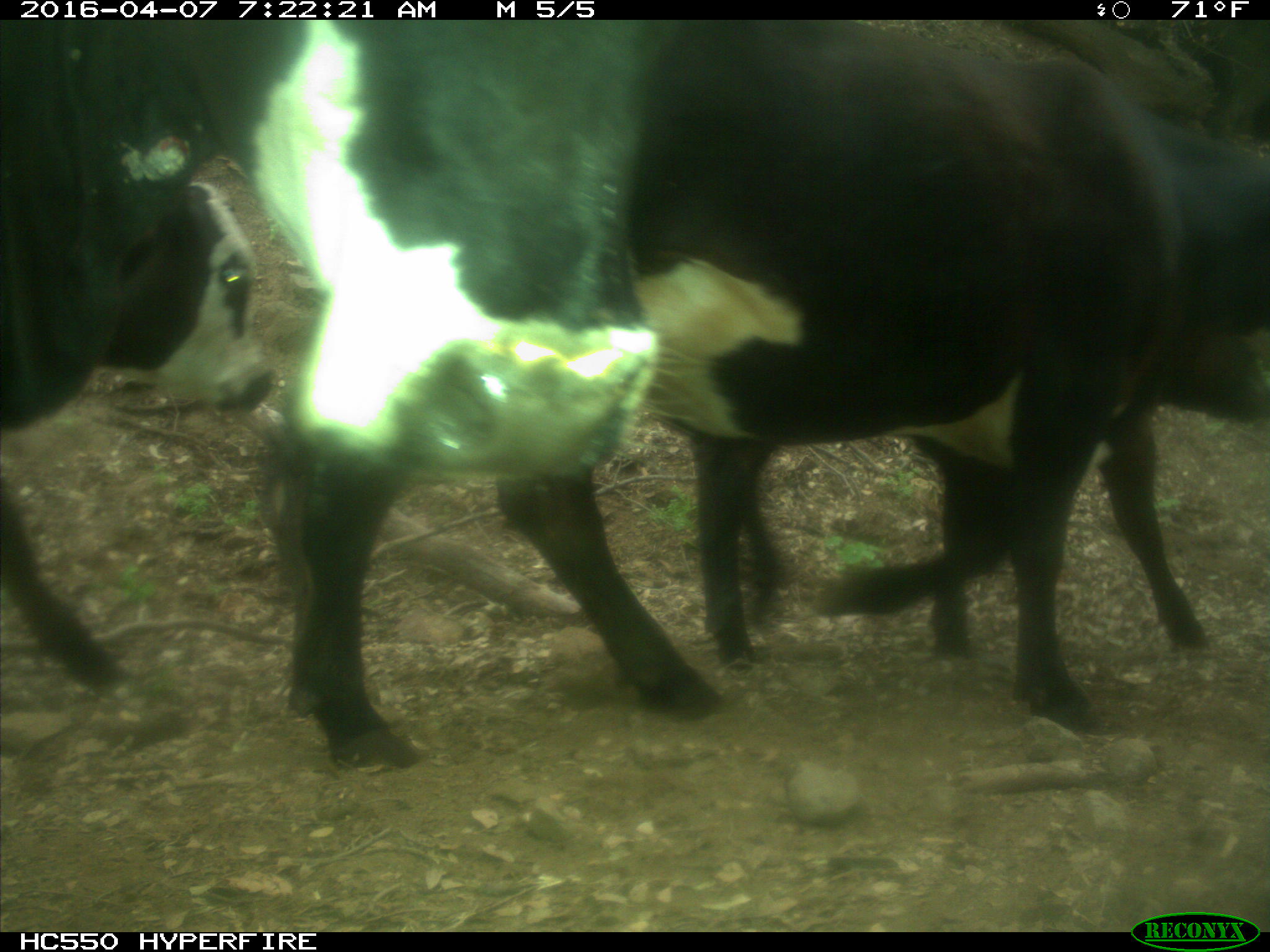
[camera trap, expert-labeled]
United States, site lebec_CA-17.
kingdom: Animalia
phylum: Chordata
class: Mammalia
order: Artiodactyla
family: Bovidae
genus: Bos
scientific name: Bos taurus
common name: domestic cow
Bos taurus (domestic cow).